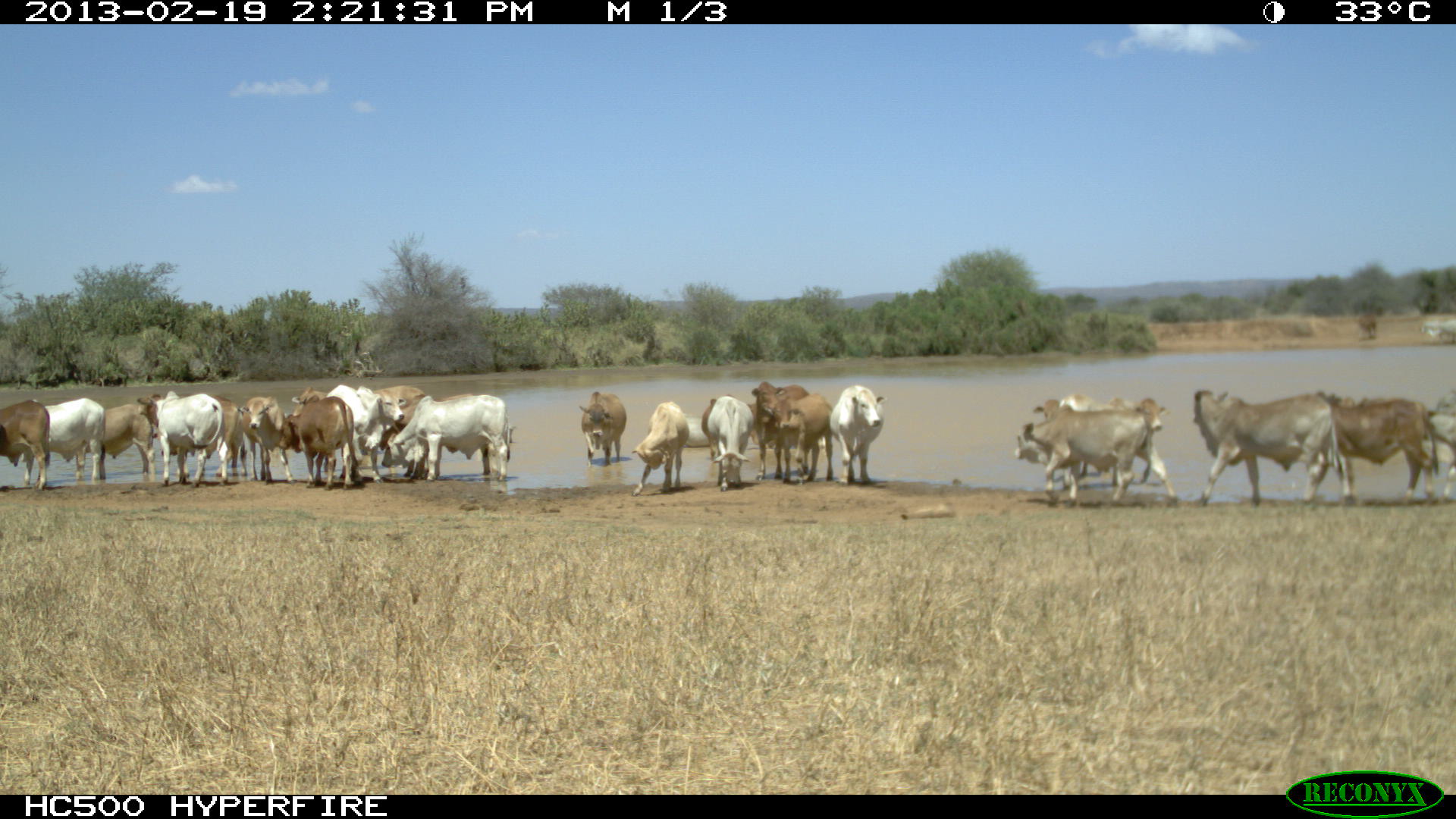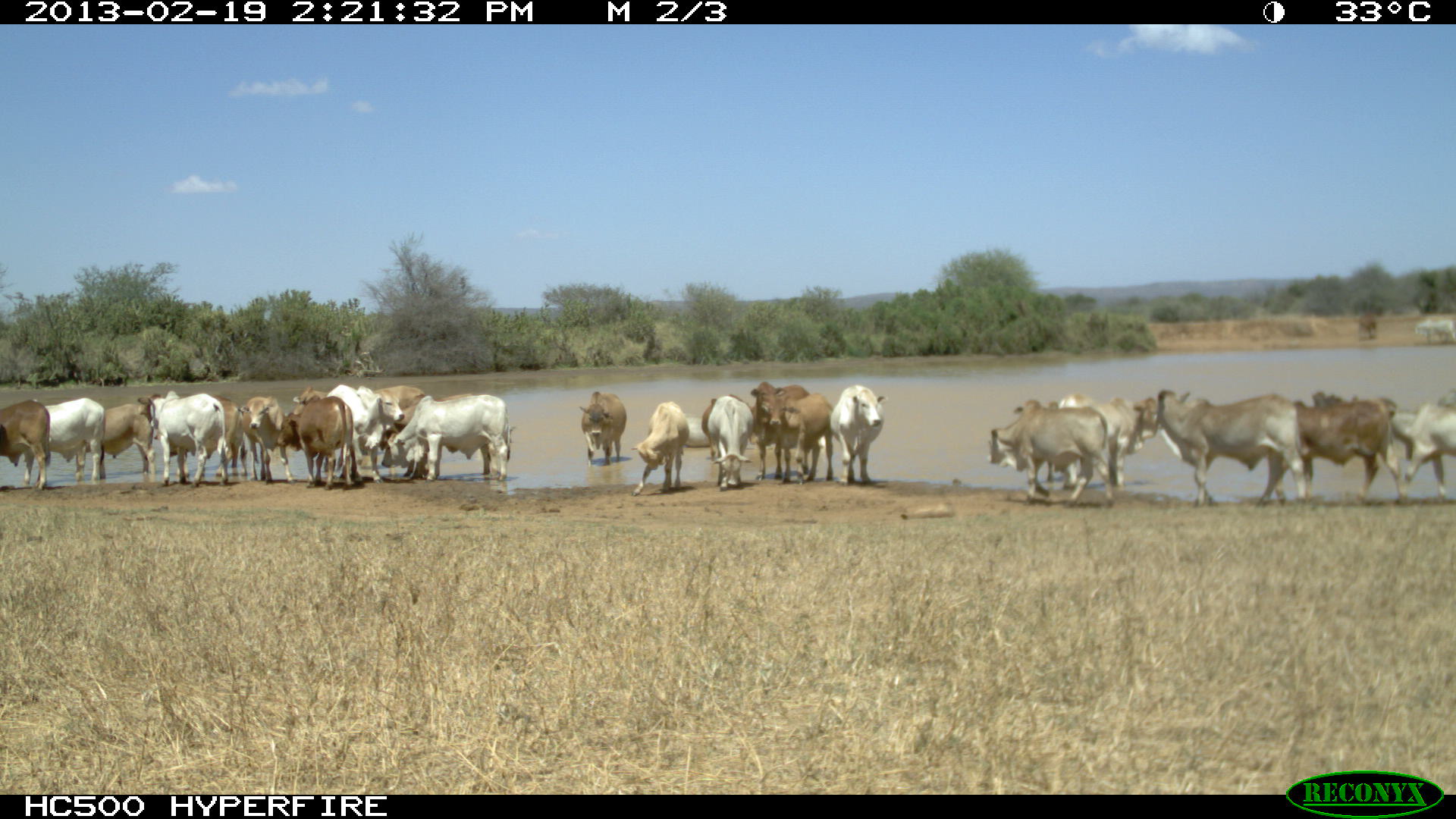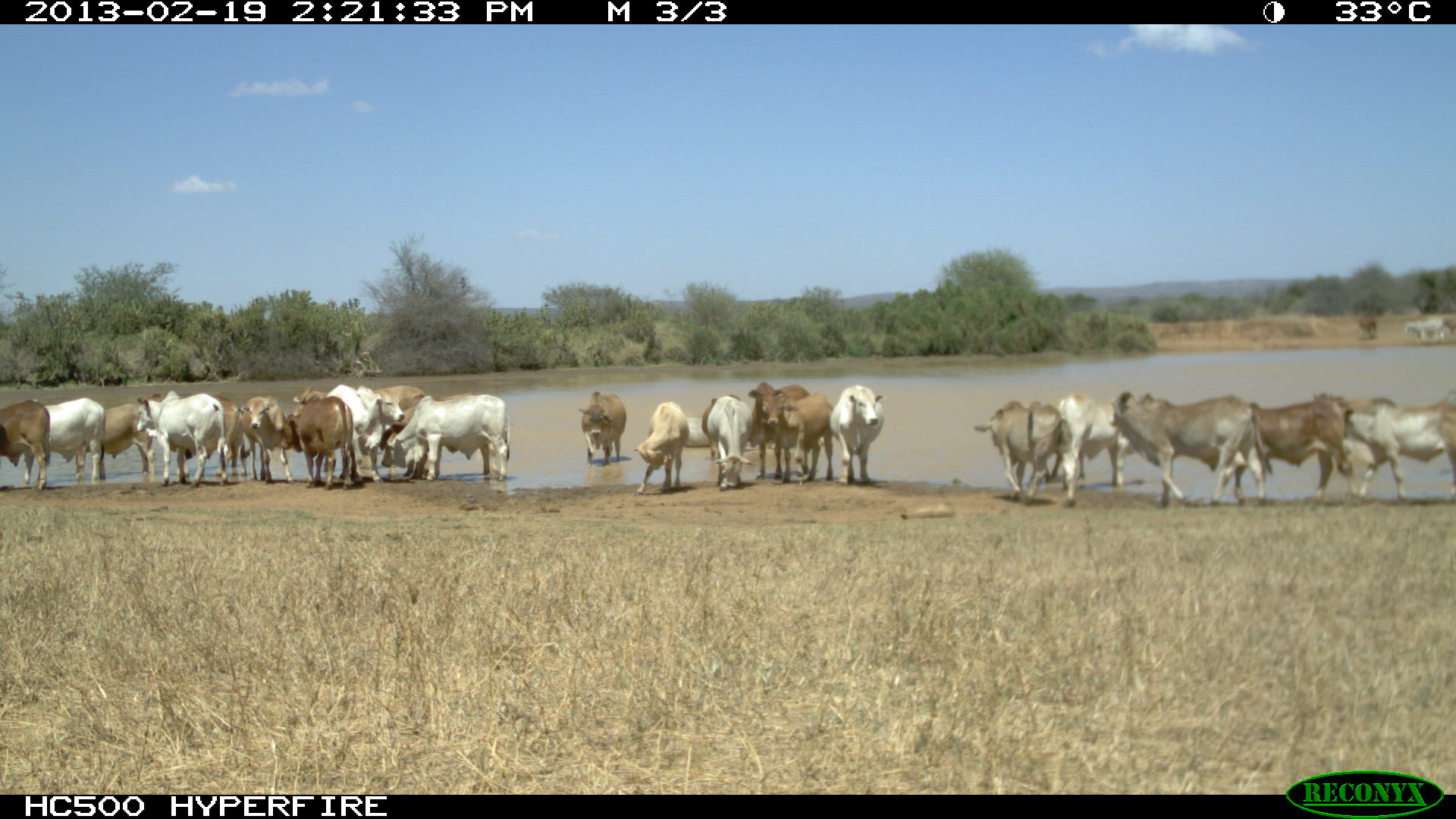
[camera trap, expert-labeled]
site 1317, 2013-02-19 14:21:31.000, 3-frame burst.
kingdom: Animalia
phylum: Chordata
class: Mammalia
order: Artiodactyla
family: Bovidae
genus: Bos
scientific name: Bos taurus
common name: domestic cattle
Bos taurus (domestic cattle), count 1.